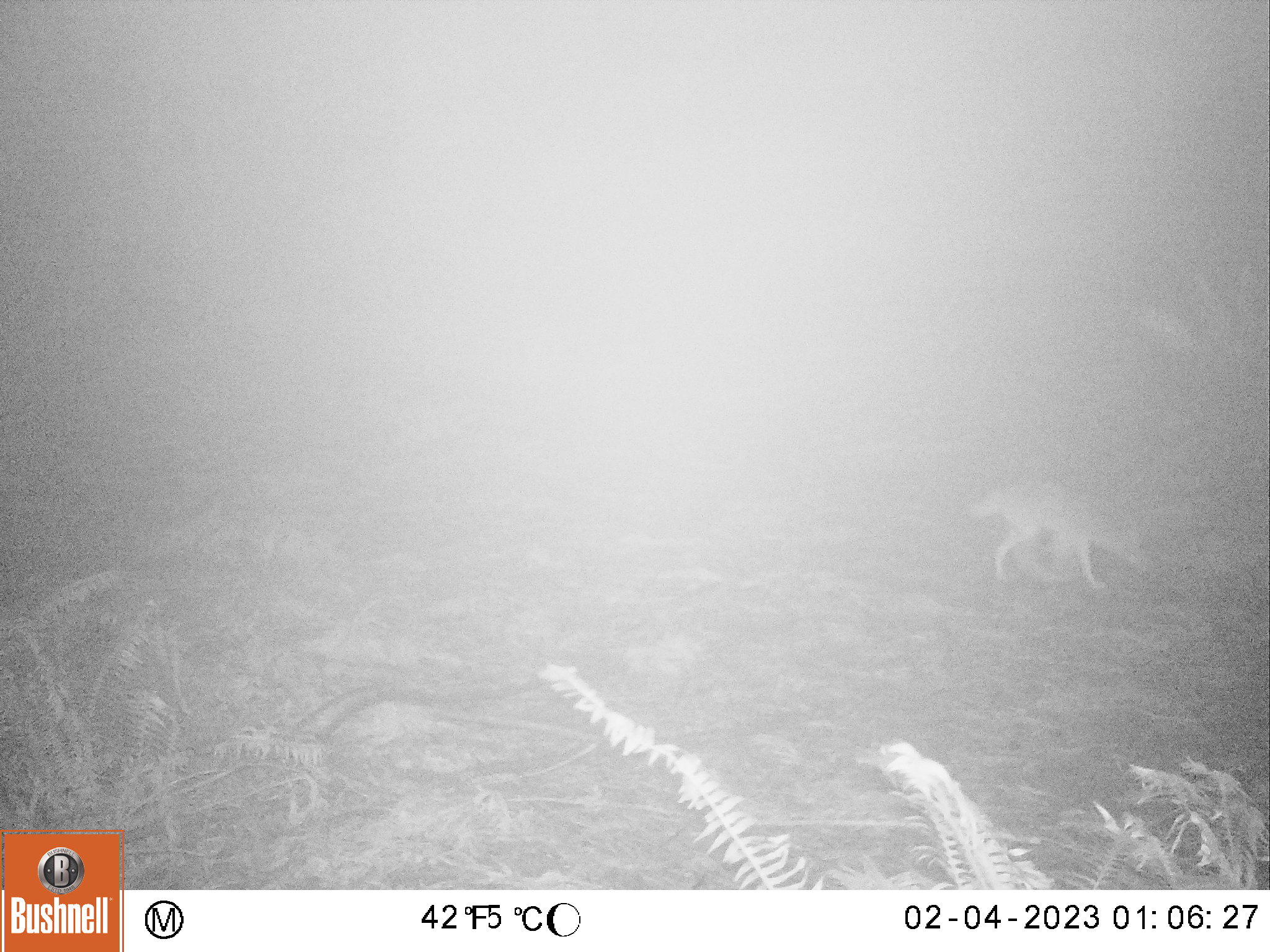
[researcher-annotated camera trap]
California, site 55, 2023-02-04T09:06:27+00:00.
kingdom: Animalia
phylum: Chordata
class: Mammalia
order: Carnivora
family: Canidae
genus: Canis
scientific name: Canis latrans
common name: coyote